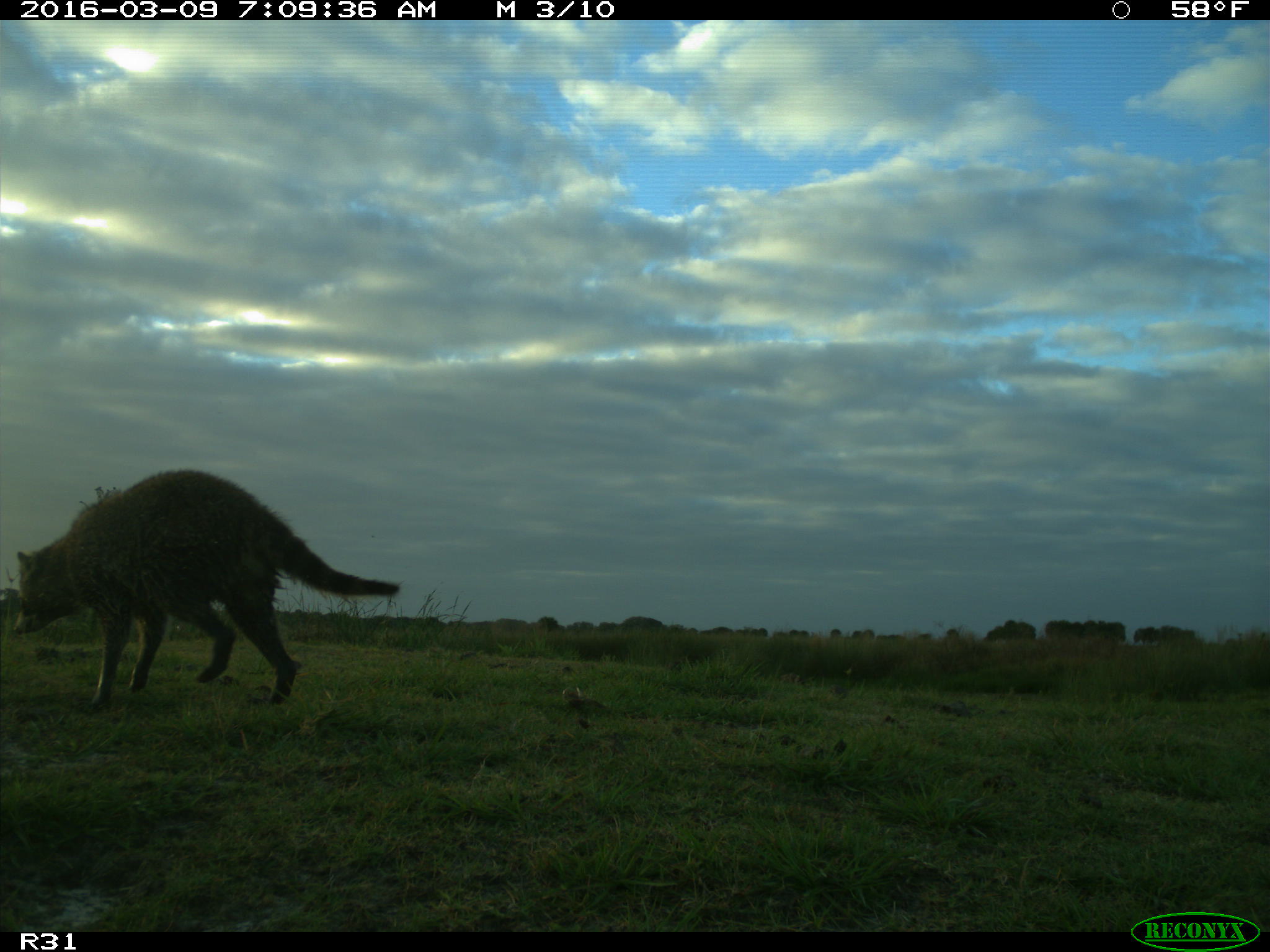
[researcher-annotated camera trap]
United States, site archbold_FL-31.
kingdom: Animalia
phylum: Chordata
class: Mammalia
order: Carnivora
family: Procyonidae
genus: Procyon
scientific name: Procyon lotor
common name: common raccoon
Procyon lotor (common raccoon).